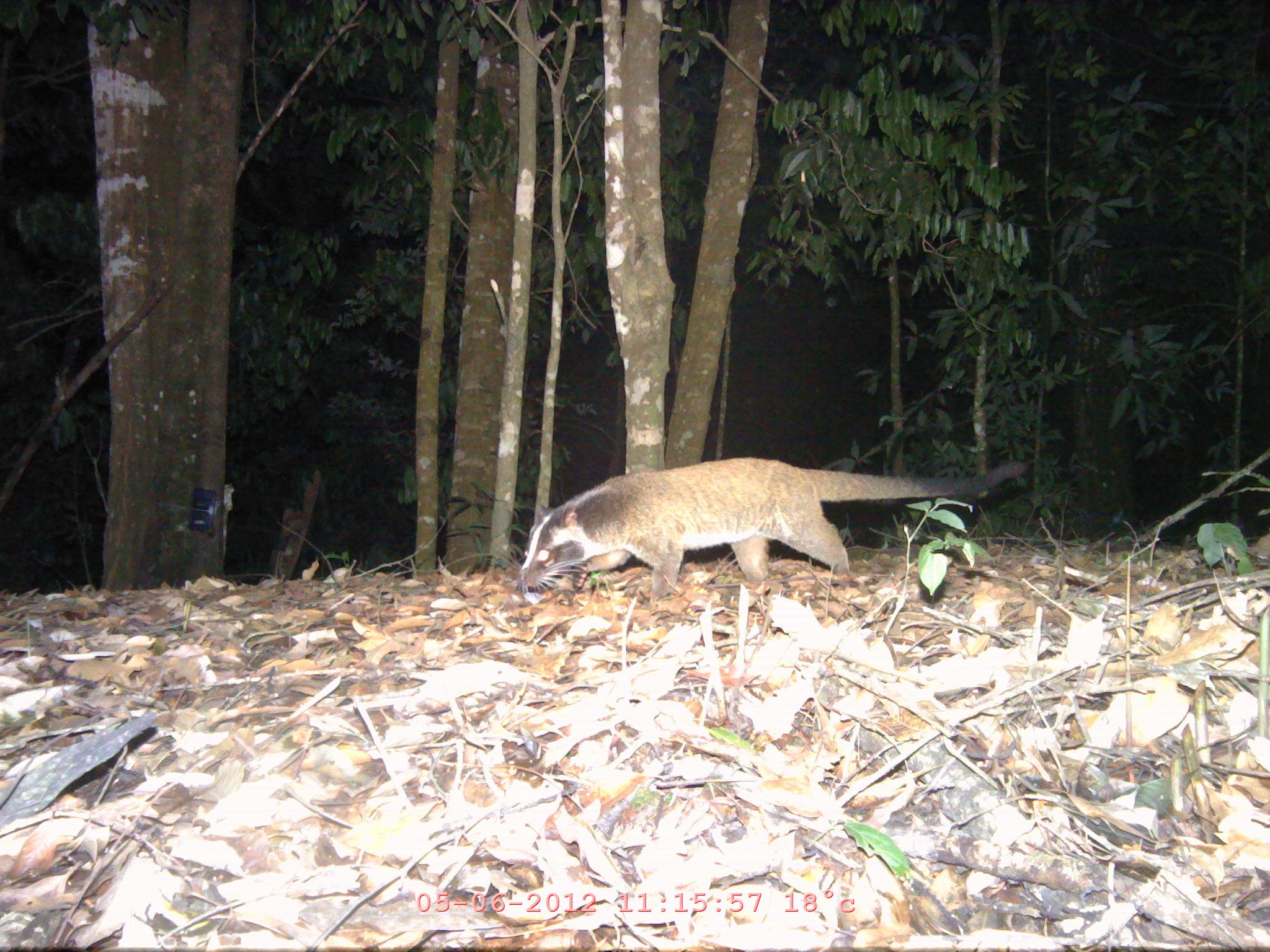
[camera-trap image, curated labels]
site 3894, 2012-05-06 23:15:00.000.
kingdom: Animalia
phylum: Chordata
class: Mammalia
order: Carnivora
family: Viverridae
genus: Paguma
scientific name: Paguma larvata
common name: masked palm civet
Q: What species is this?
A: Paguma larvata (masked palm civet).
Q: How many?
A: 1.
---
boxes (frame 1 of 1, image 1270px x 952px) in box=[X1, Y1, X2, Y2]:
paguma larvata: box=[517, 456, 1026, 600]